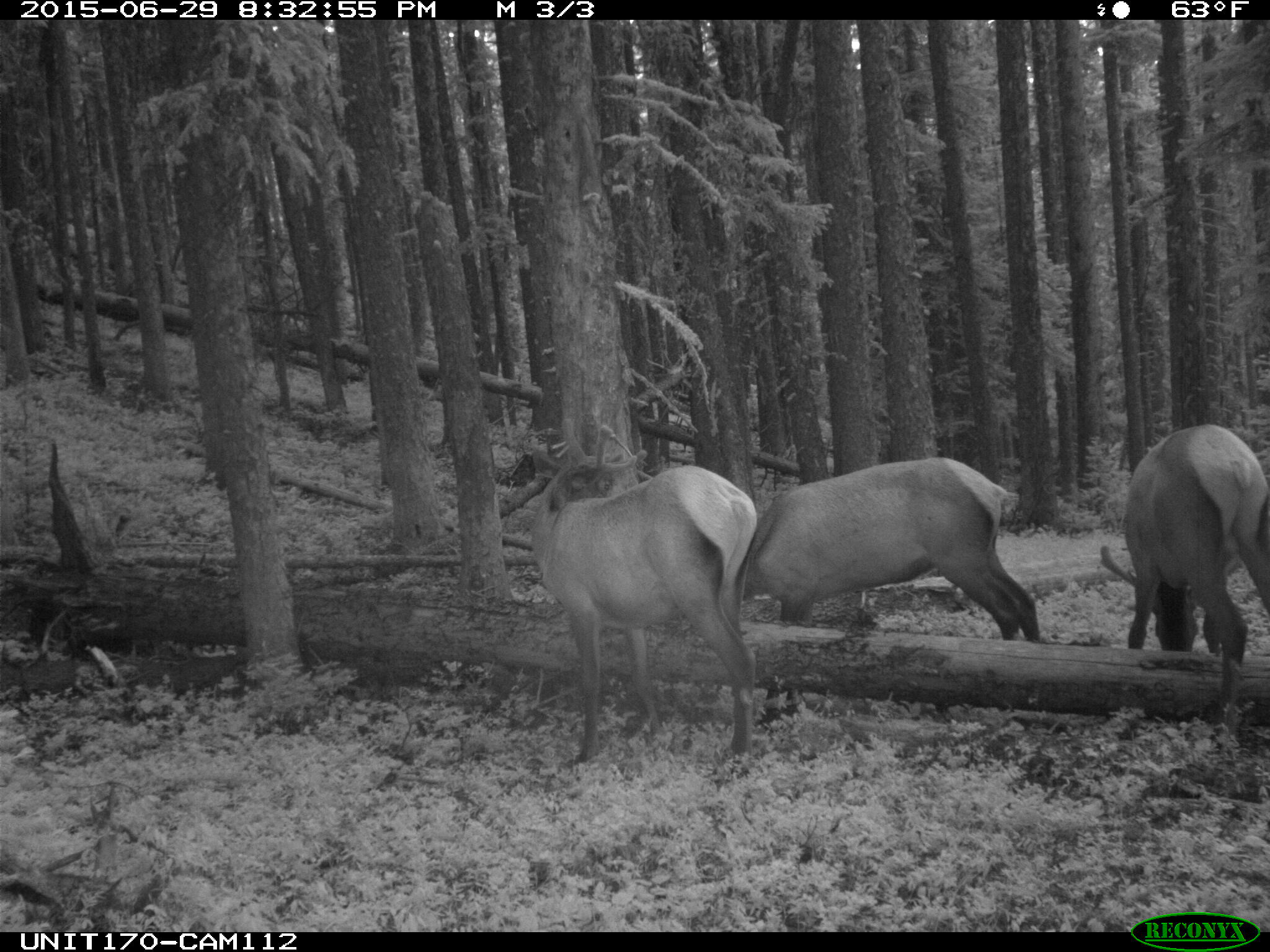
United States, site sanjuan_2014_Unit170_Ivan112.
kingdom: Animalia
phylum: Chordata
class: Mammalia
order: Artiodactyla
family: Cervidae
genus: Cervus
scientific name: Cervus elaphus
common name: red deer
Cervus elaphus (red deer).